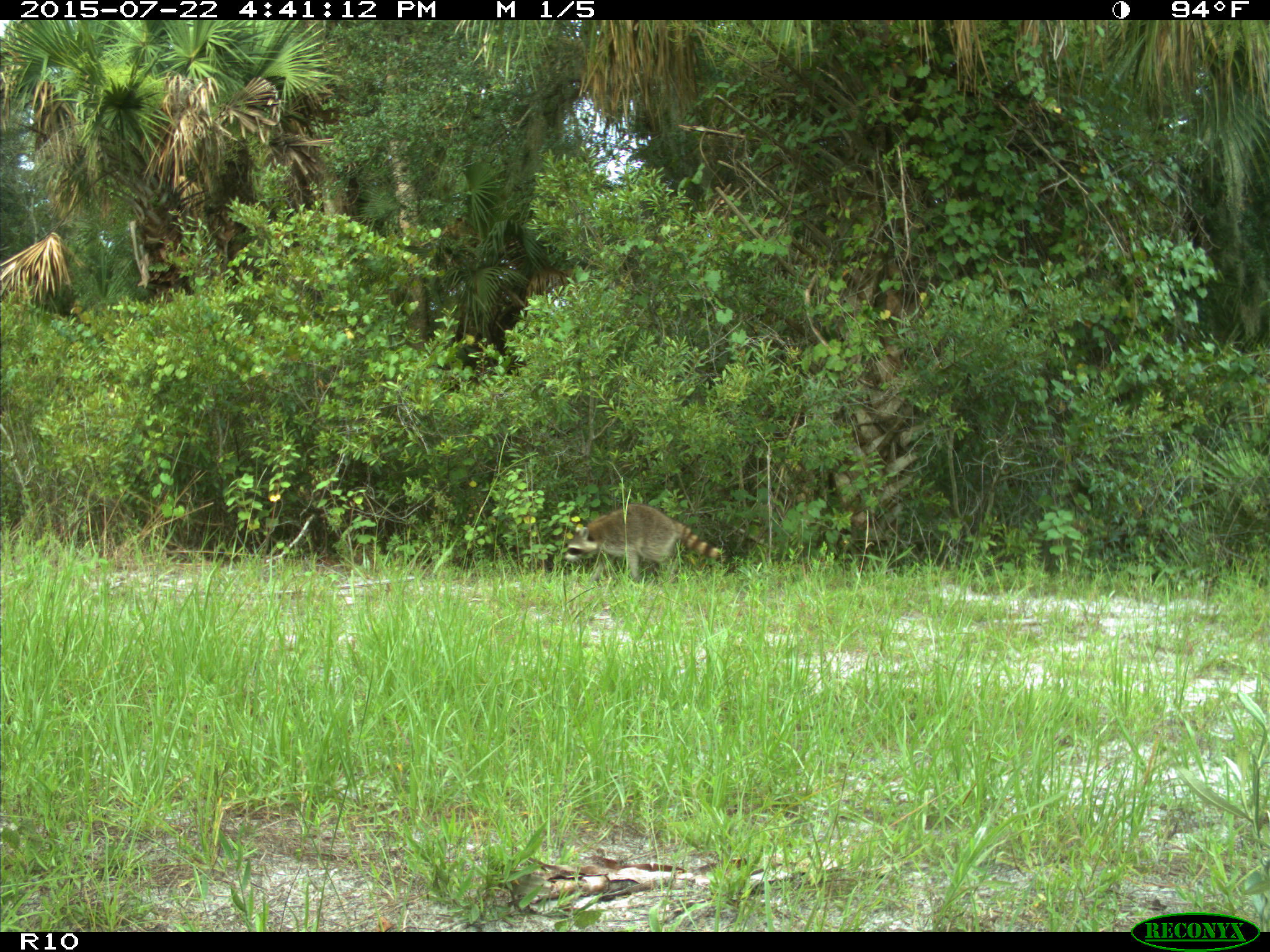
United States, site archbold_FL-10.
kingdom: Animalia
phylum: Chordata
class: Mammalia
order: Carnivora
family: Procyonidae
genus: Procyon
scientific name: Procyon lotor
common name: common raccoon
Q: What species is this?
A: Procyon lotor (common raccoon).